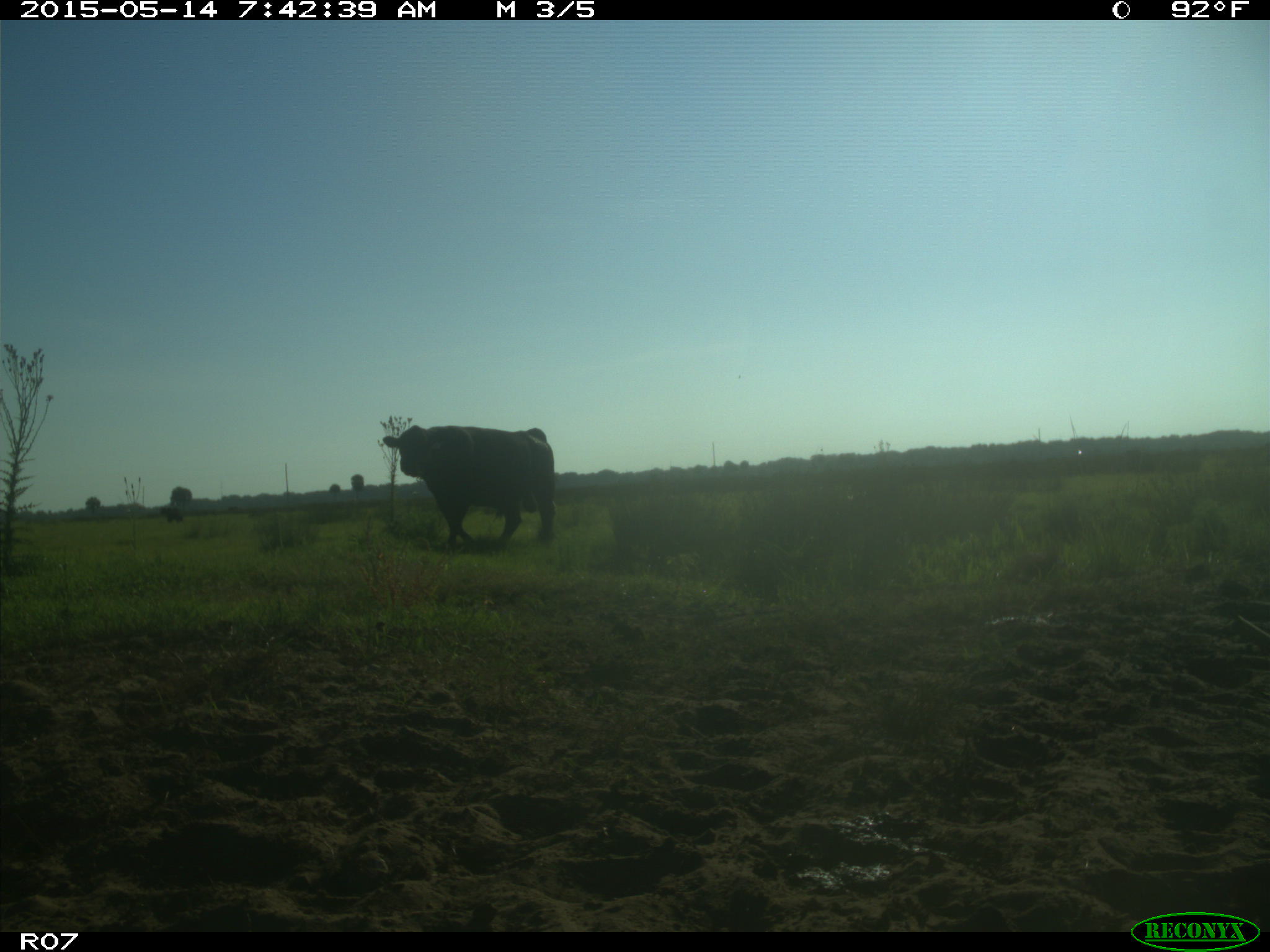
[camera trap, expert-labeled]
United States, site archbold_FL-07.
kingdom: Animalia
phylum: Chordata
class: Mammalia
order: Artiodactyla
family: Bovidae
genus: Bos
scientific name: Bos taurus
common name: domestic cow